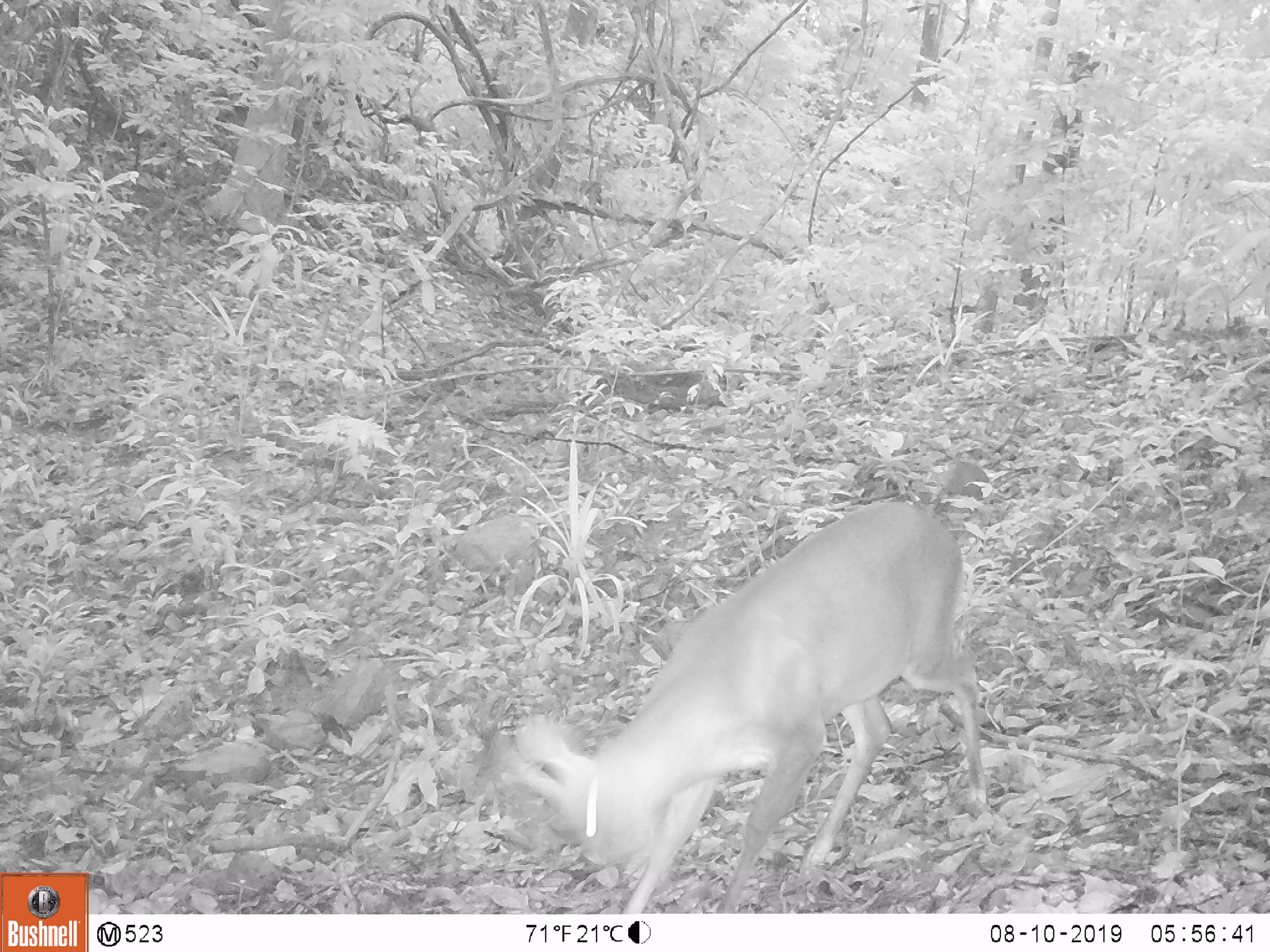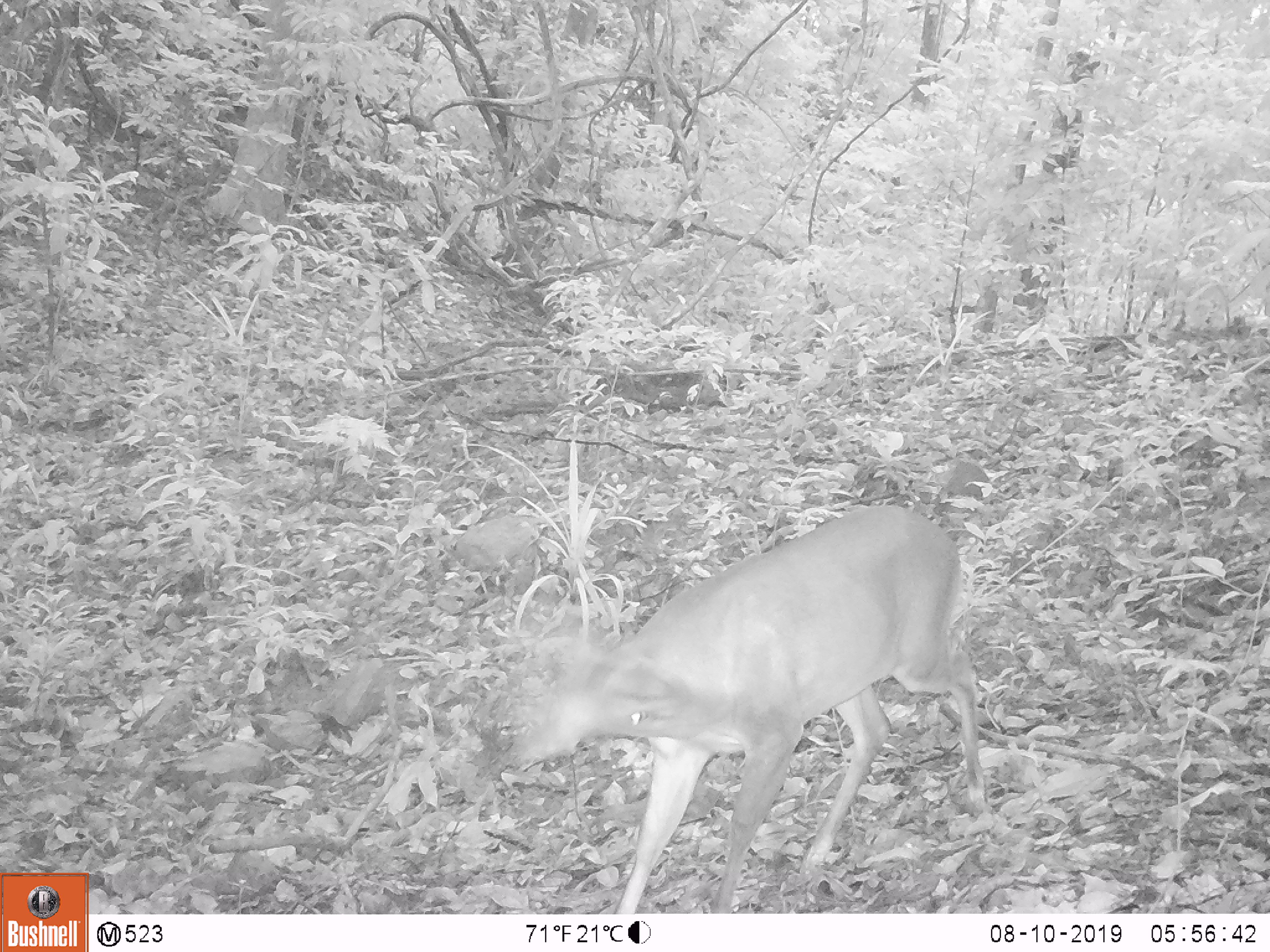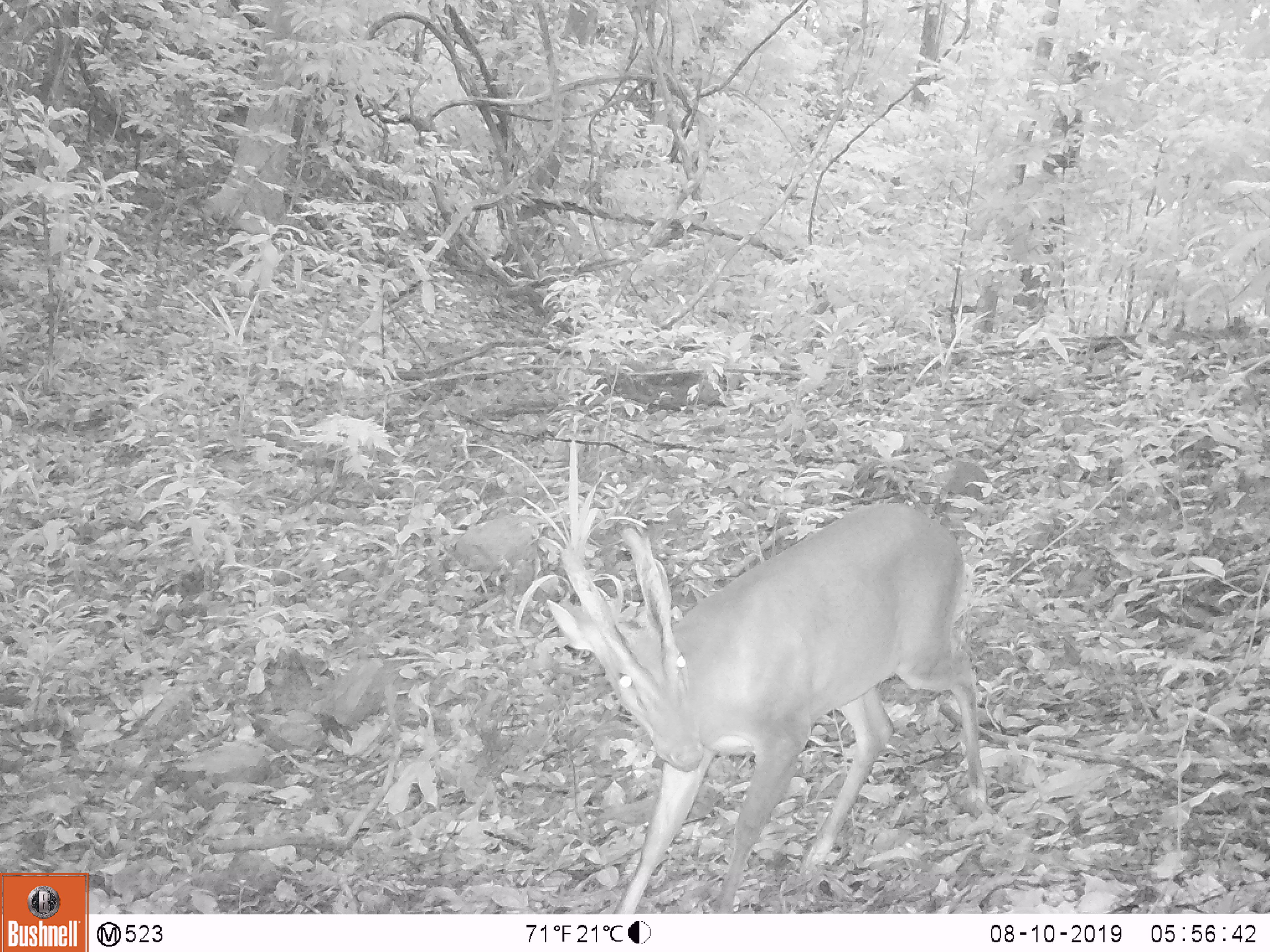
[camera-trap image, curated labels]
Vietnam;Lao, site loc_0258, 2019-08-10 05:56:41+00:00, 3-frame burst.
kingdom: Animalia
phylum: Chordata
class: Mammalia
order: Artiodactyla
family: Cervidae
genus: Muntiacus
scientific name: Muntiacus vuquangensis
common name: large-antlered muntjac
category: large antlered muntjac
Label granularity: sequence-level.